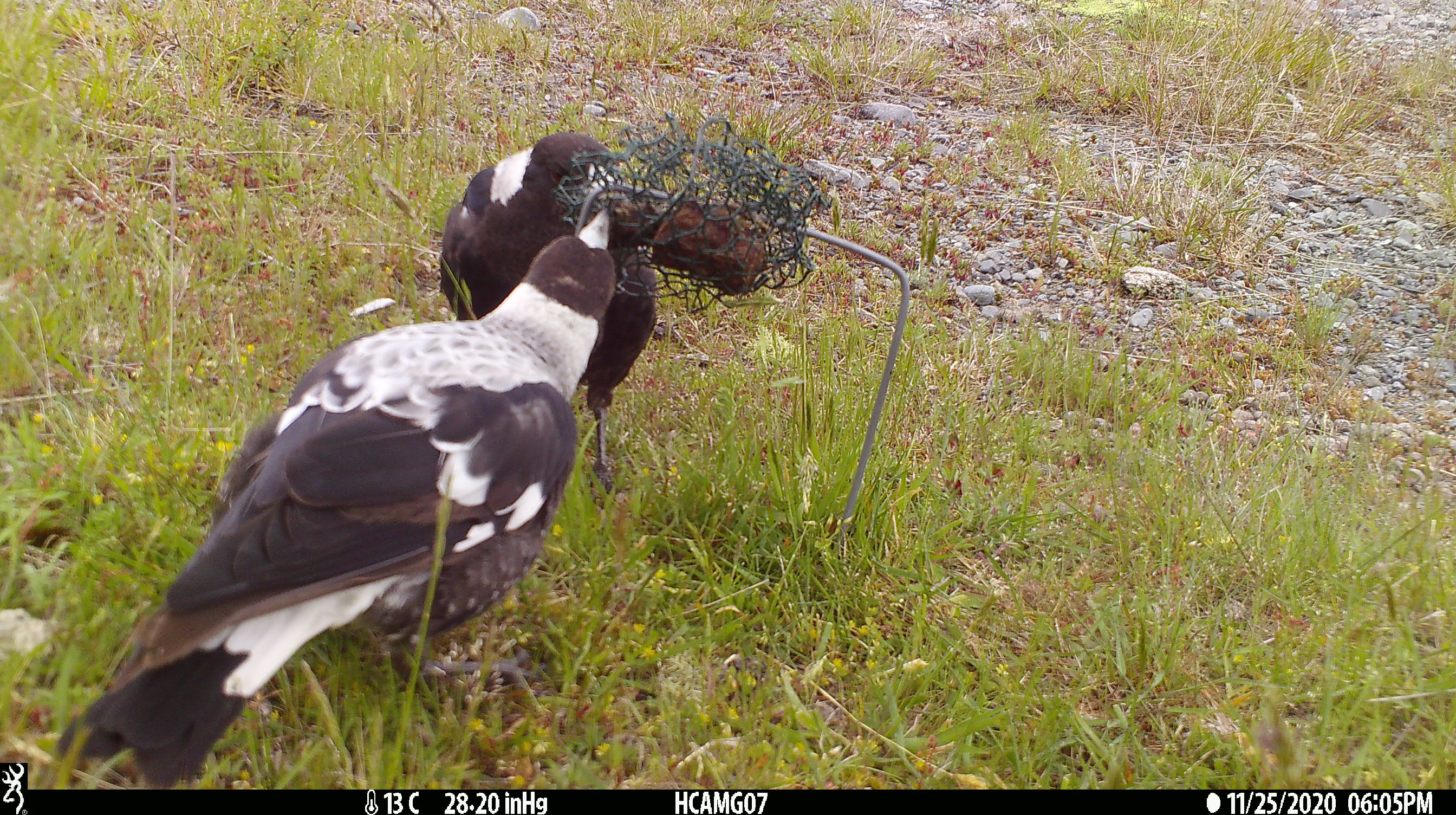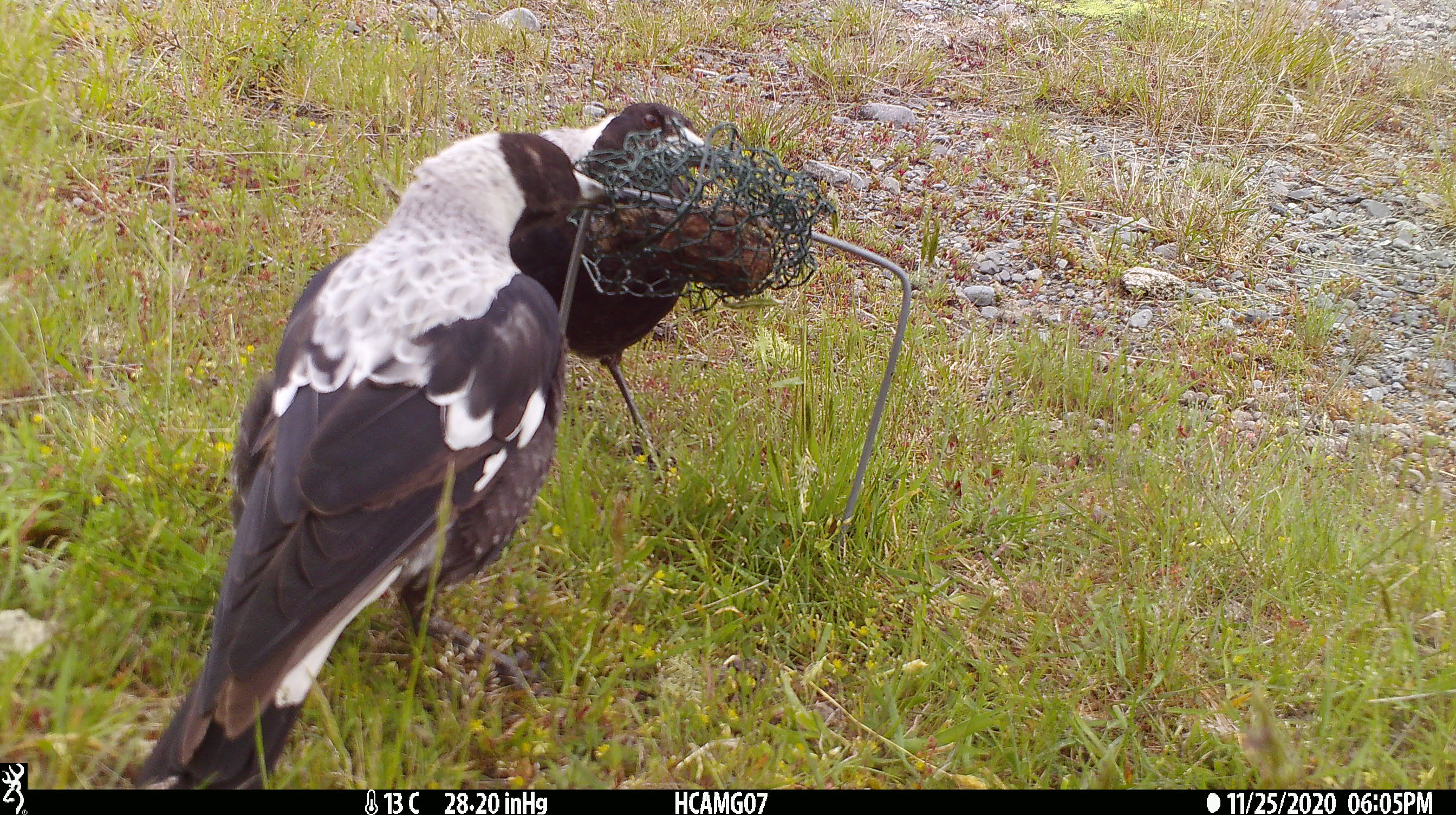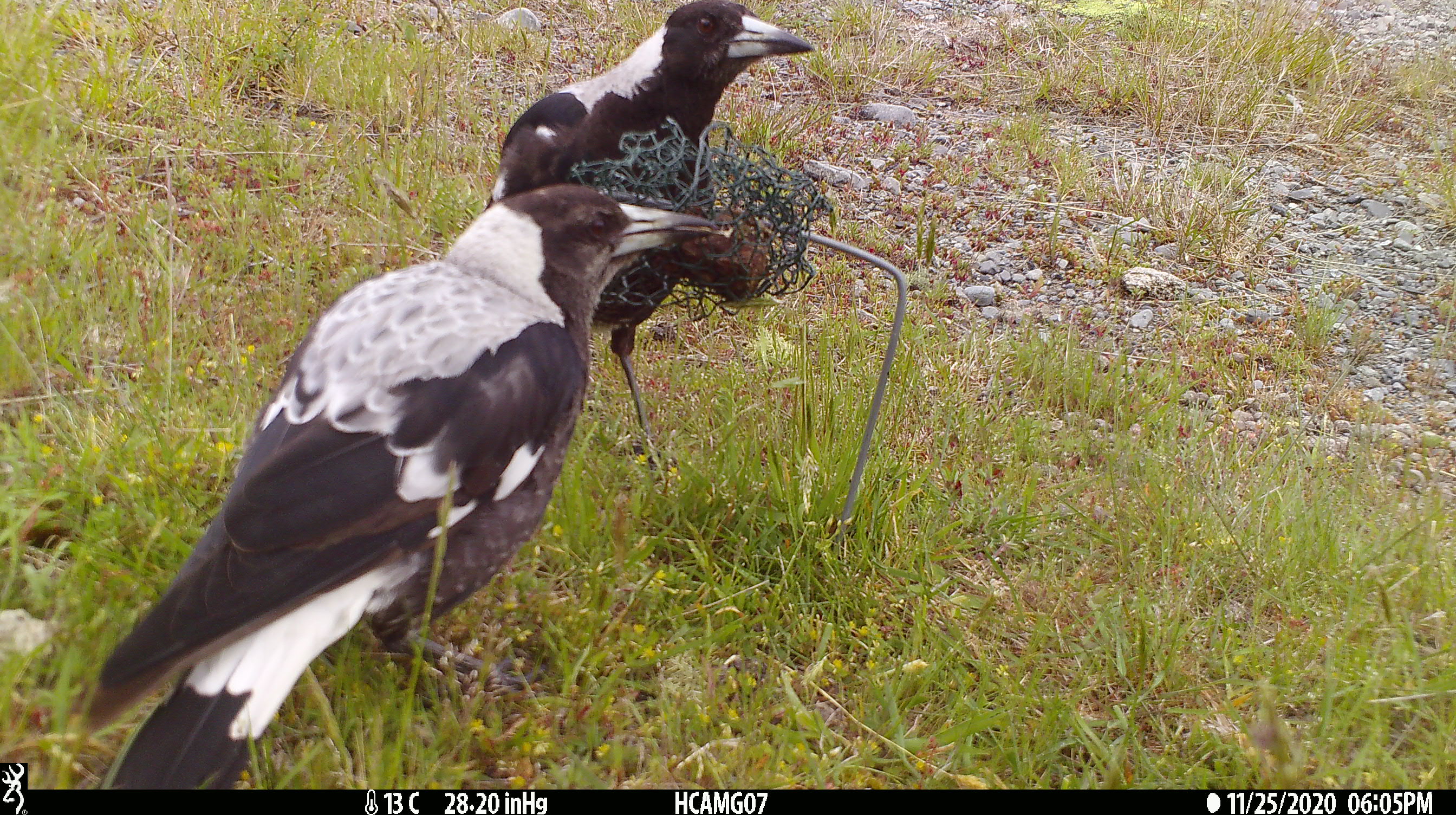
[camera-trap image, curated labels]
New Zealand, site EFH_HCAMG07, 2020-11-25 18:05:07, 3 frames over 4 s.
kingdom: Animalia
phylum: Chordata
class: Aves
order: Passeriformes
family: Artamidae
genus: Gymnorhina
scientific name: Gymnorhina tibicen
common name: australian magpie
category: magpie